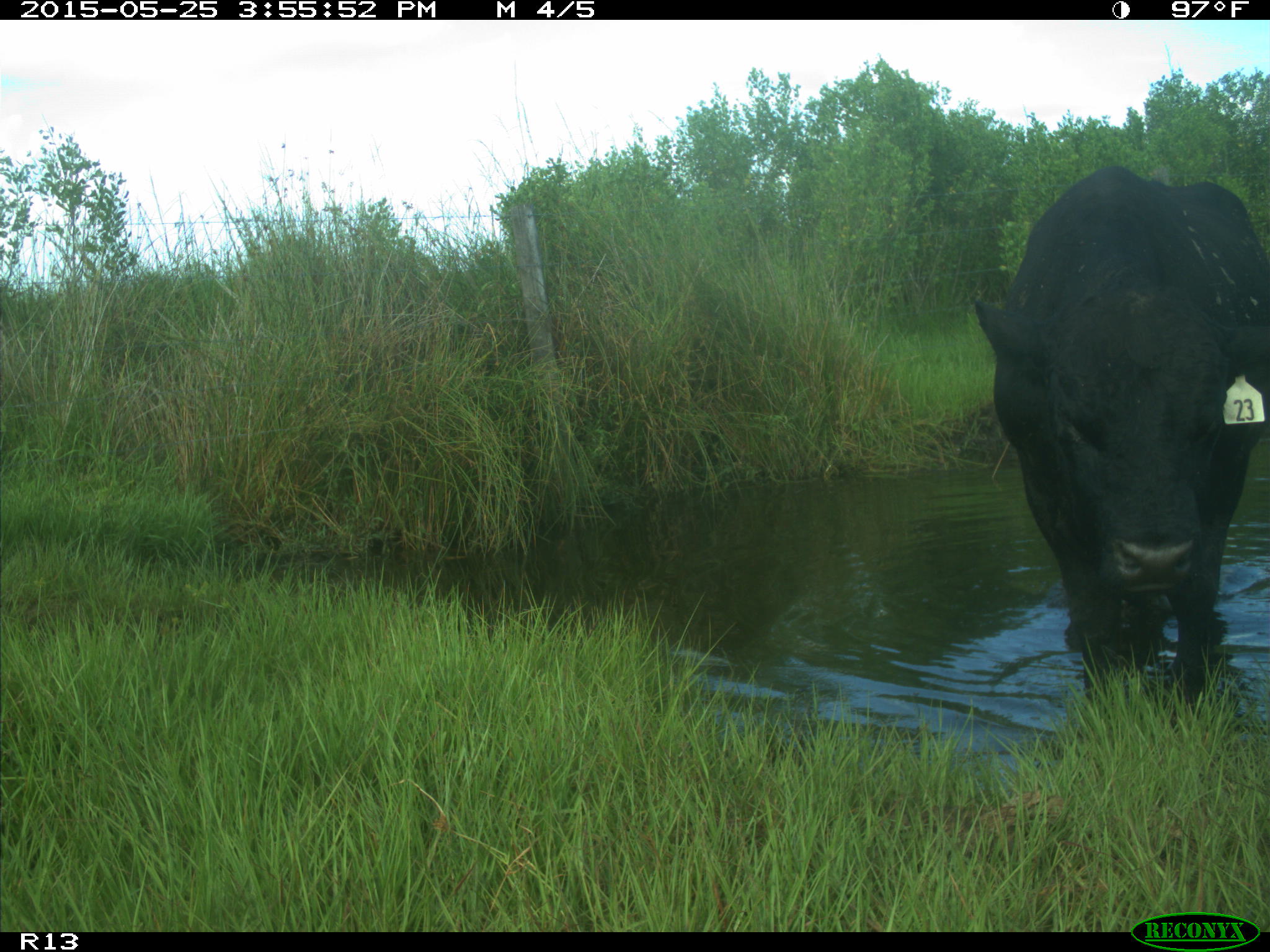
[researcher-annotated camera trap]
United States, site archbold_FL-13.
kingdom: Animalia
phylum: Chordata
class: Mammalia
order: Artiodactyla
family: Bovidae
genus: Bos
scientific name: Bos taurus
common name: domestic cow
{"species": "Bos taurus (domestic cow)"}